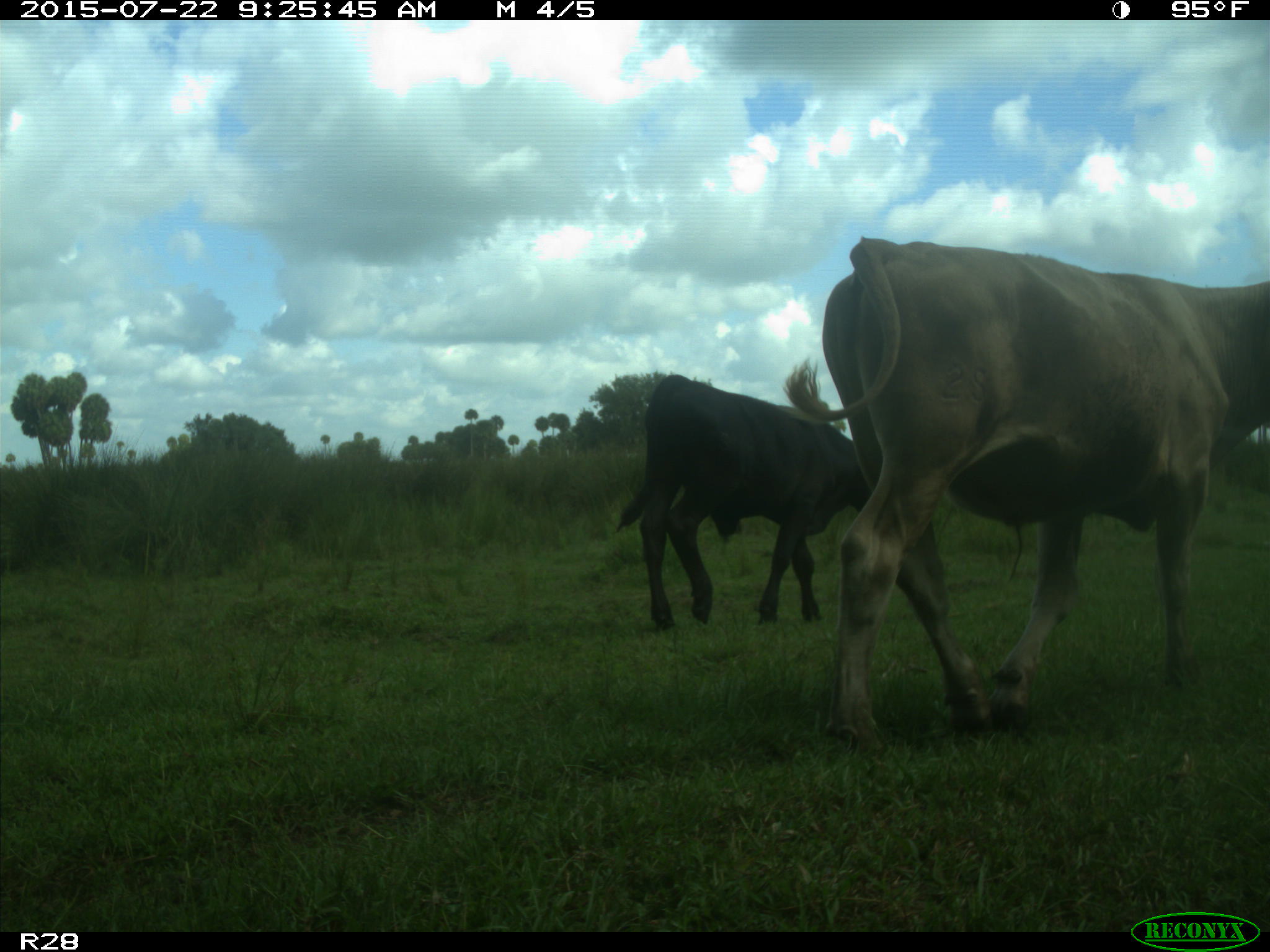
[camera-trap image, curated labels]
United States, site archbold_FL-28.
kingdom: Animalia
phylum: Chordata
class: Mammalia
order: Artiodactyla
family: Bovidae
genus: Bos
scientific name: Bos taurus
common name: domestic cow